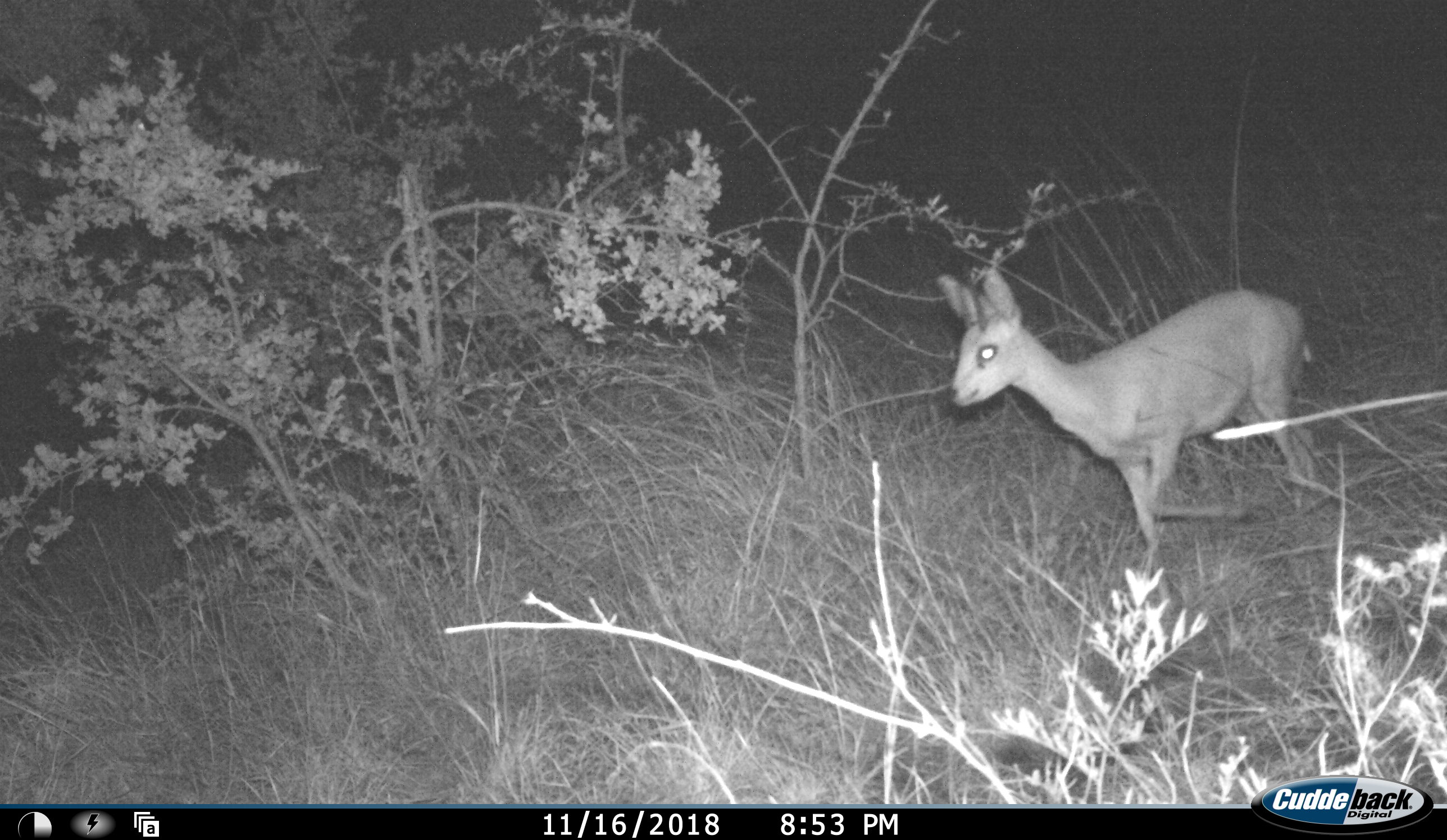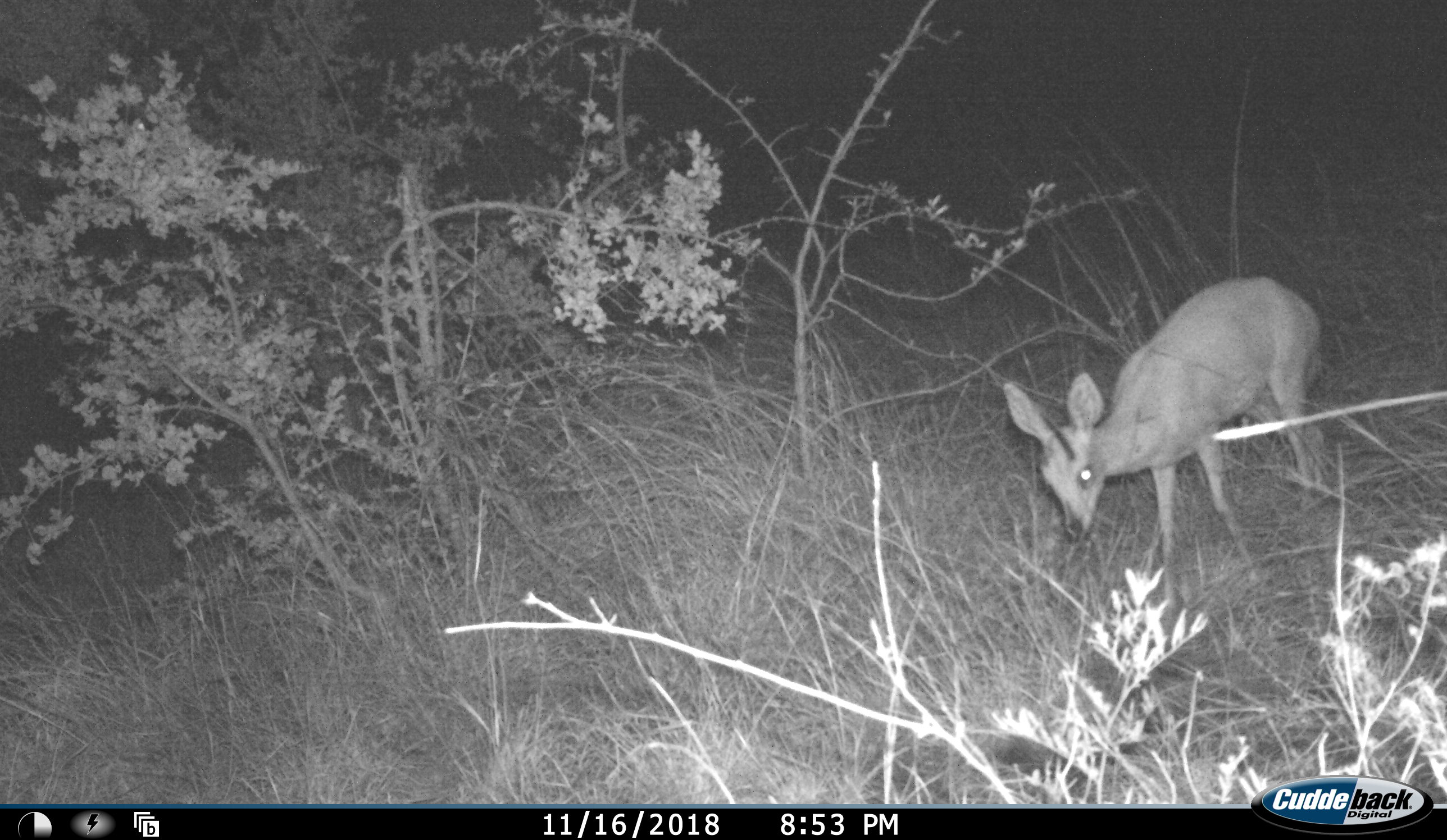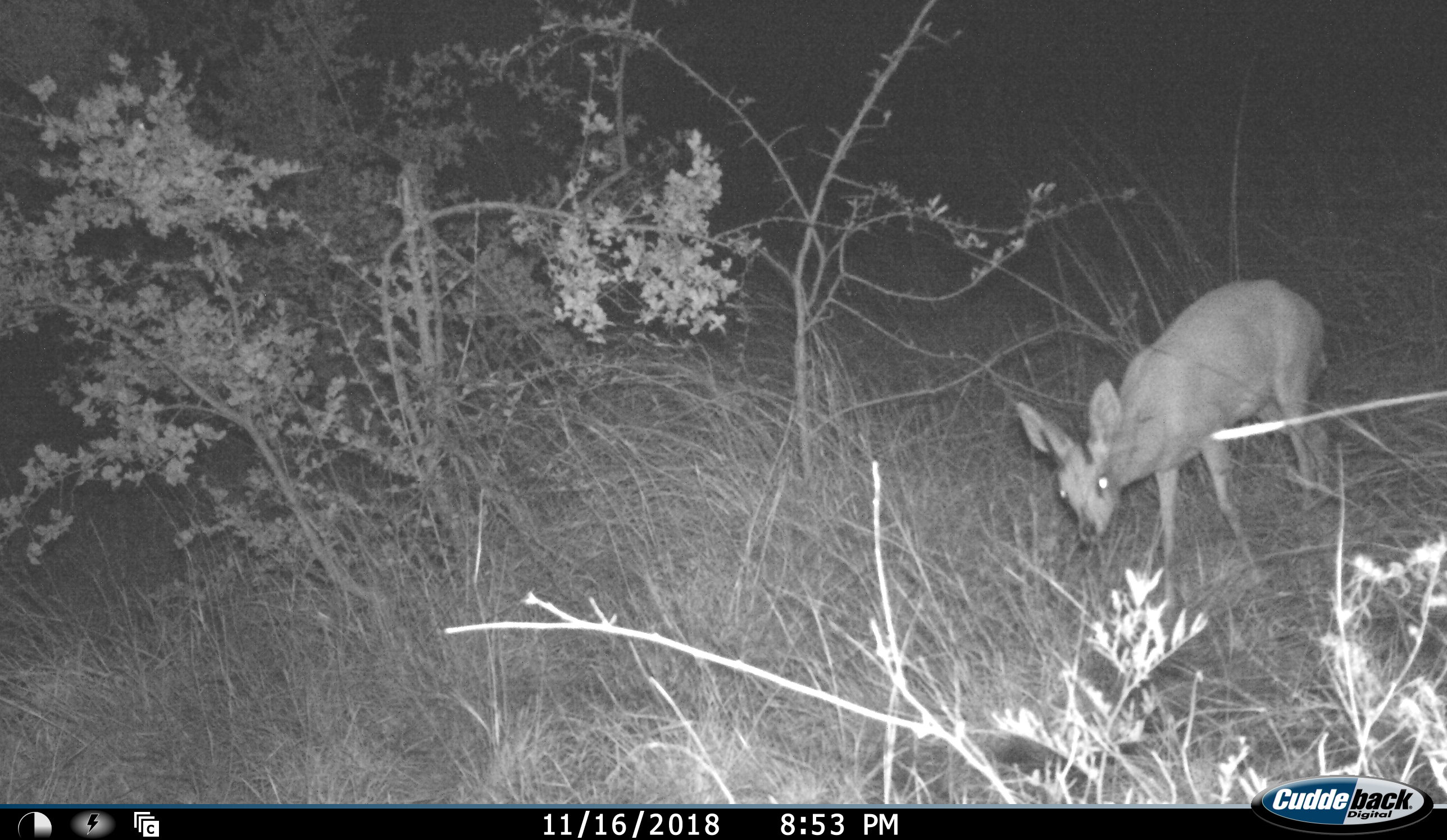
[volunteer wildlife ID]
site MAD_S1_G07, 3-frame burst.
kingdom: Animalia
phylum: Chordata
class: Mammalia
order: Artiodactyla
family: Bovidae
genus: Oreotragus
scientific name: Oreotragus oreotragus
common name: klipspringer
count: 1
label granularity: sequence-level